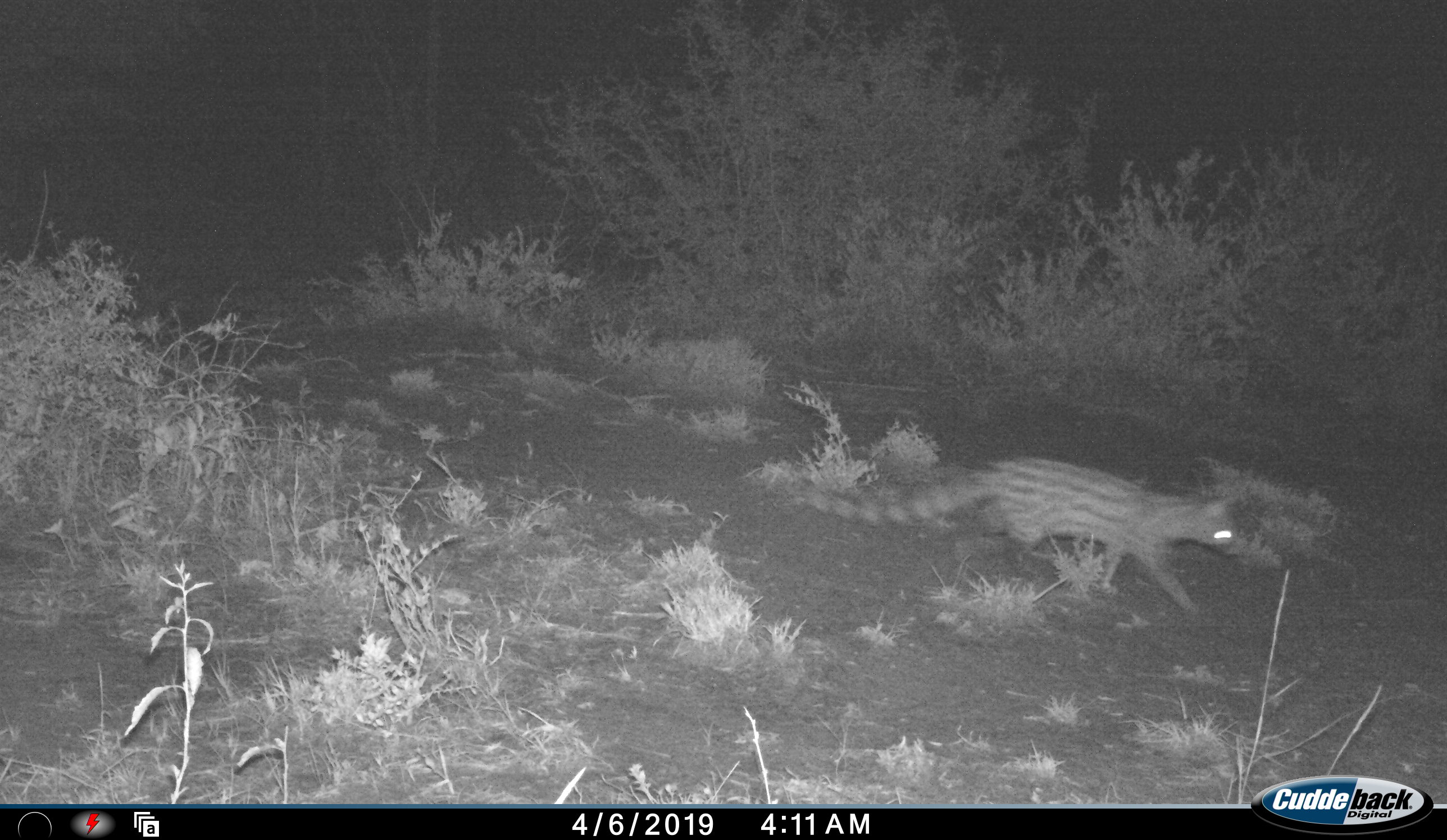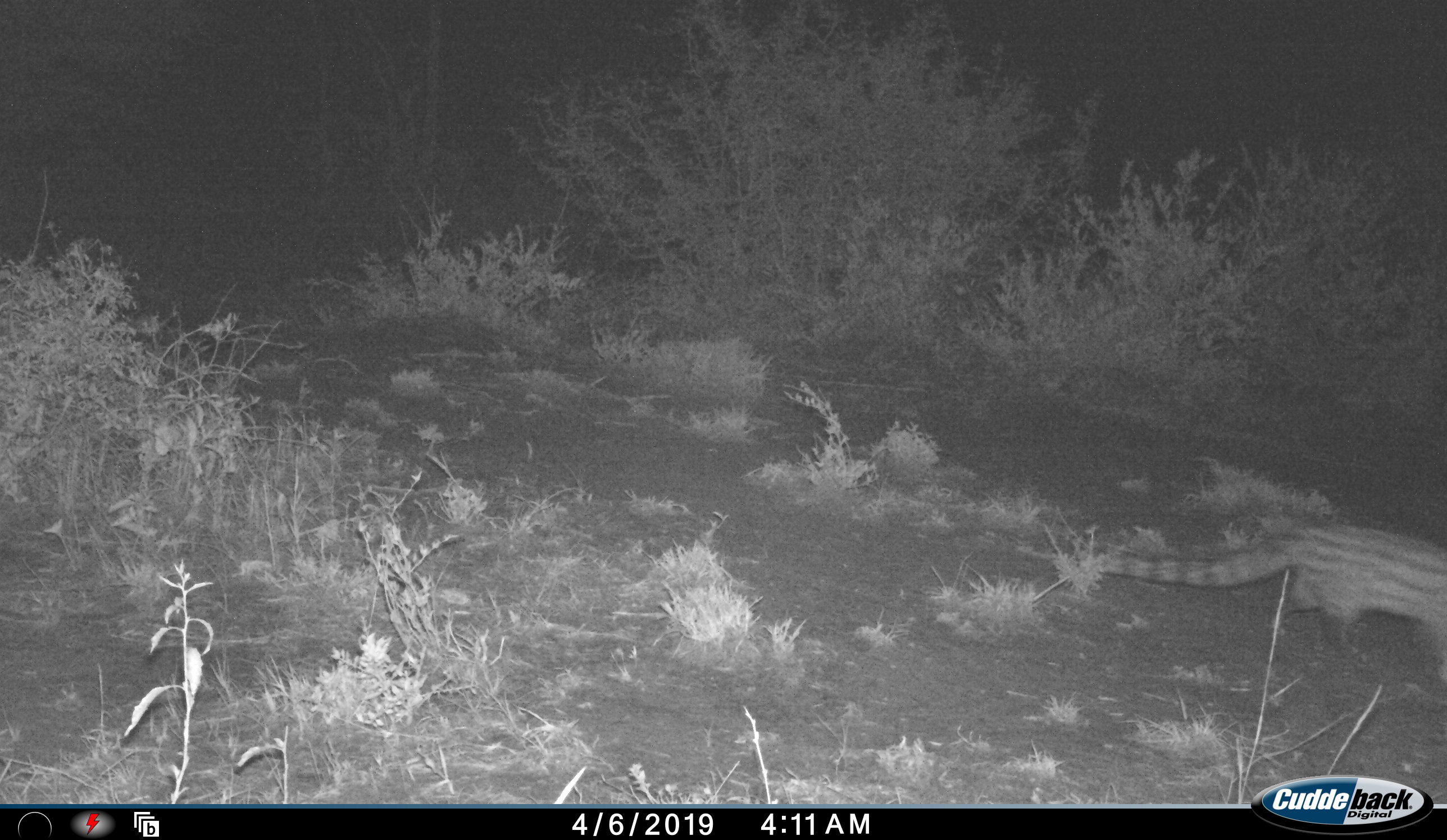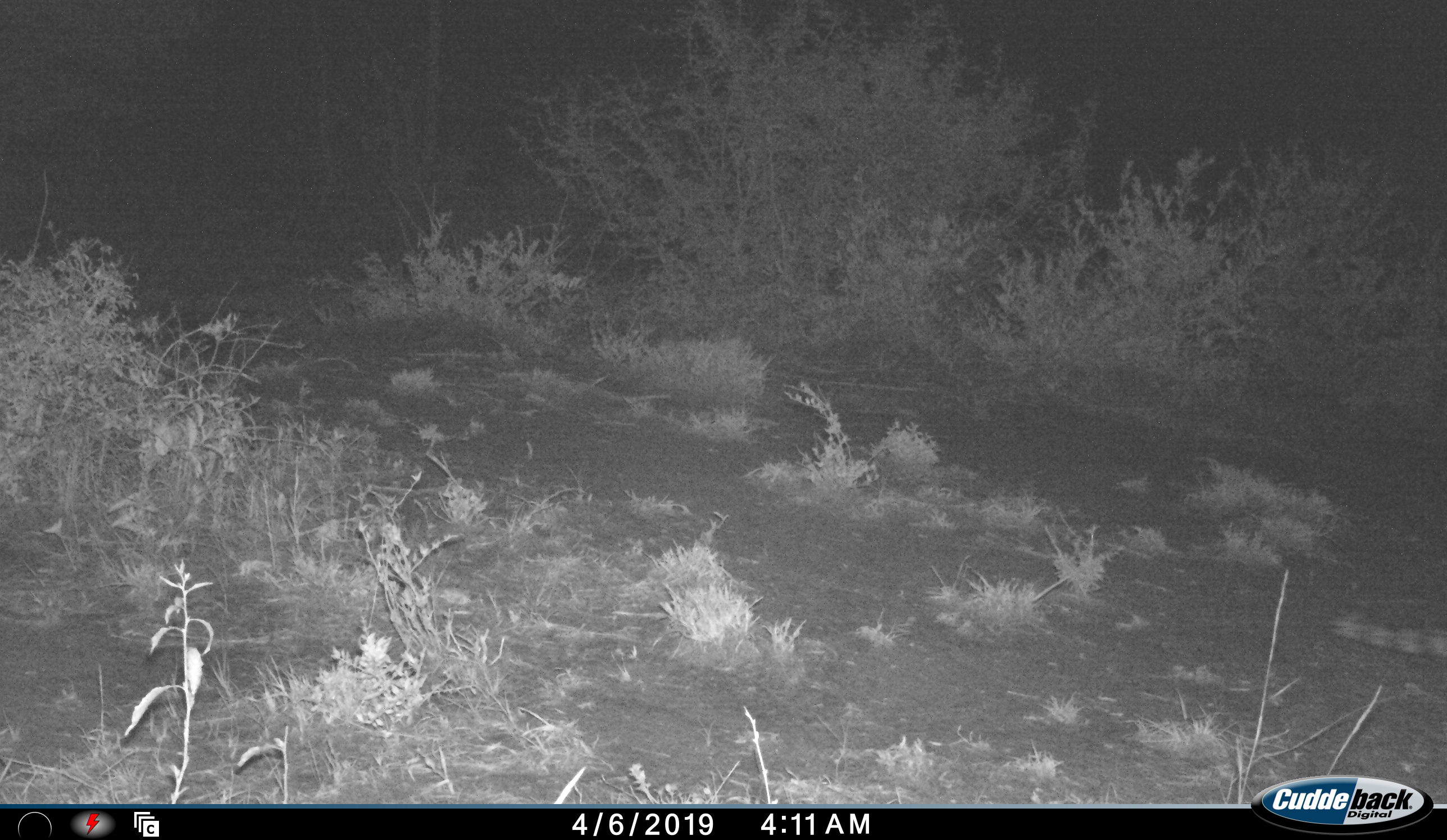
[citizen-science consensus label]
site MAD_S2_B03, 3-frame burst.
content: unidentified animal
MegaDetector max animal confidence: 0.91